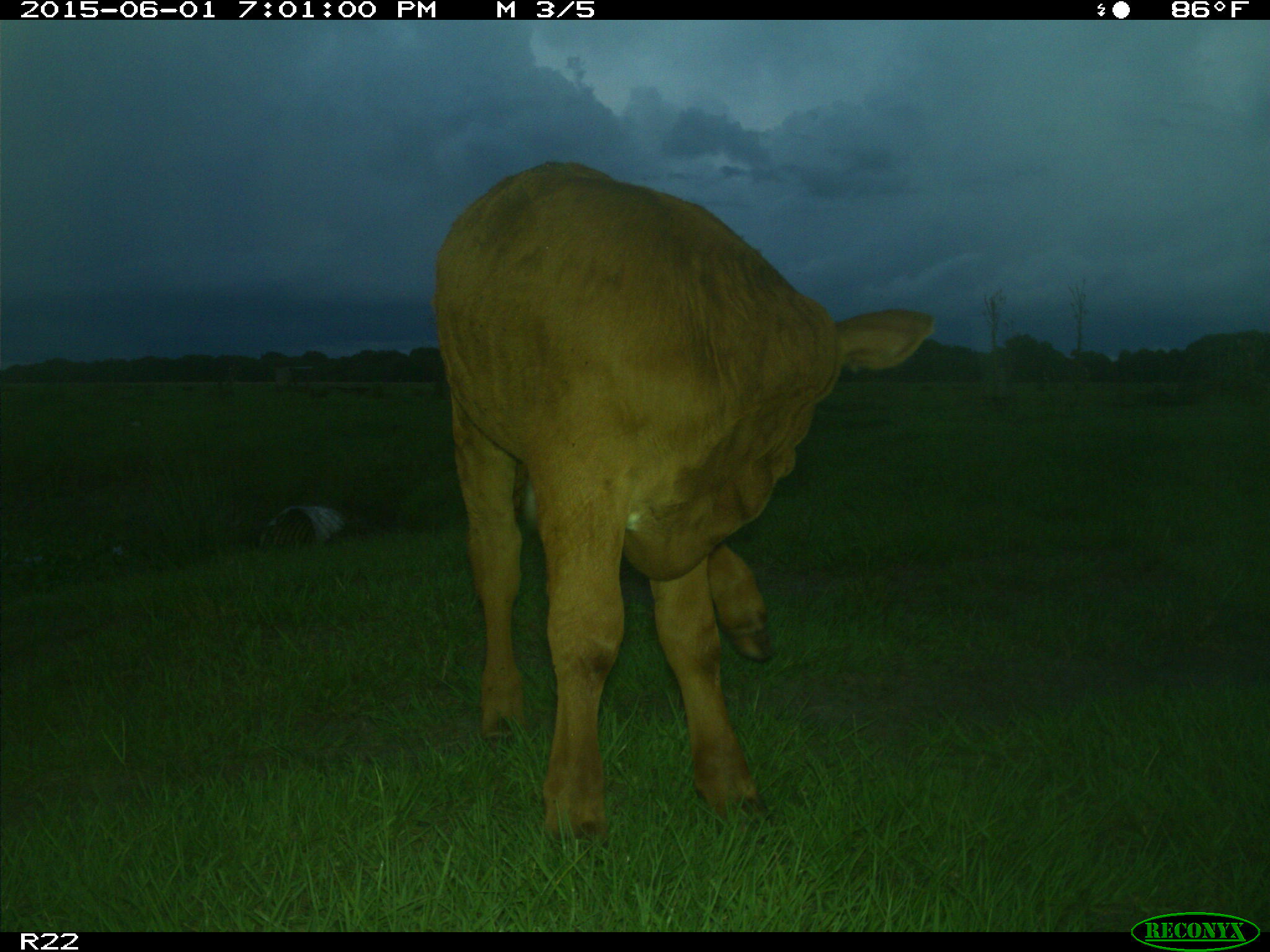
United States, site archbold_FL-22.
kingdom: Animalia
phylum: Chordata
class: Mammalia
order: Artiodactyla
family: Bovidae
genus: Bos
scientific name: Bos taurus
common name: domestic cow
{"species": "Bos taurus (domestic cow)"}